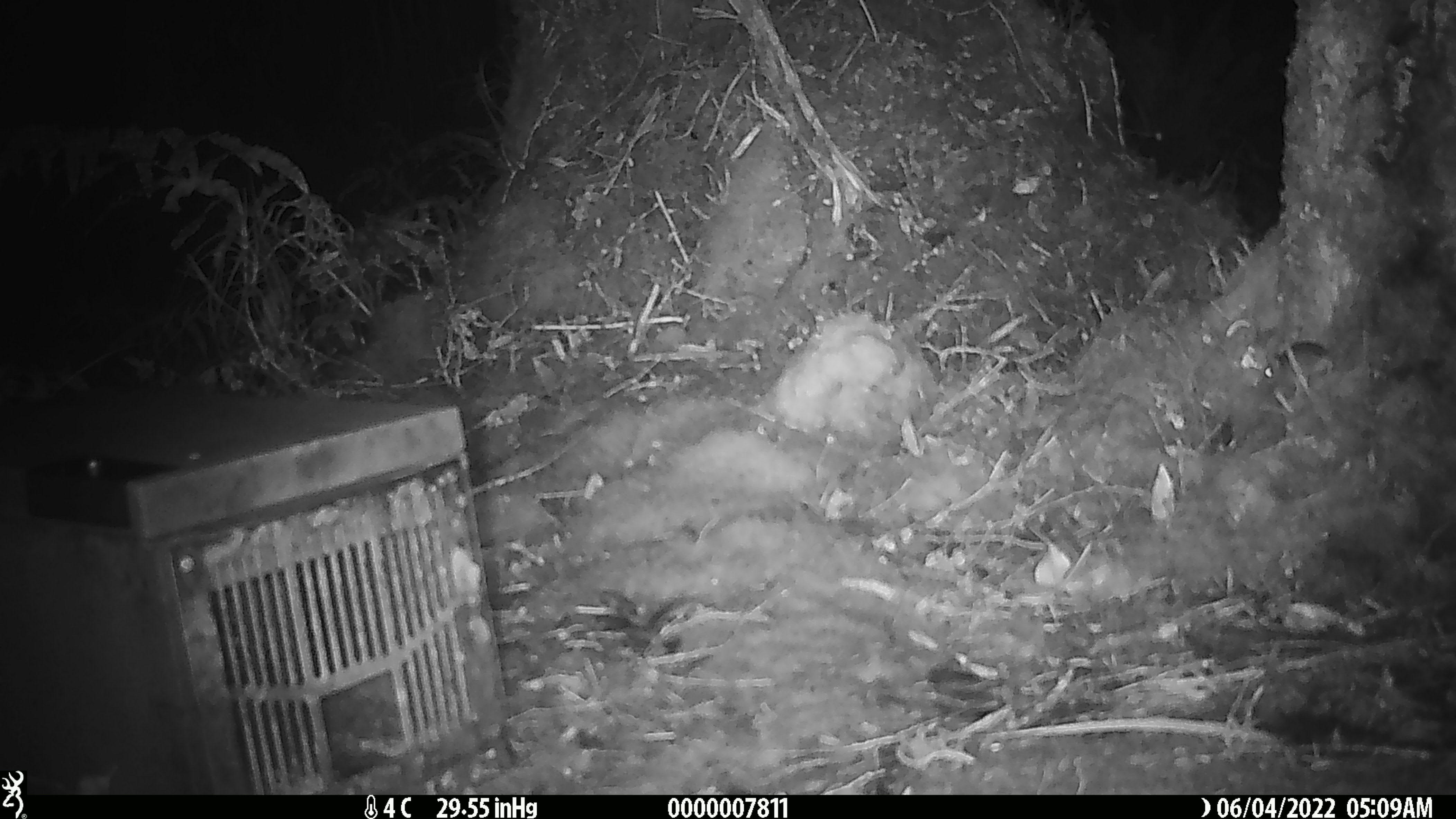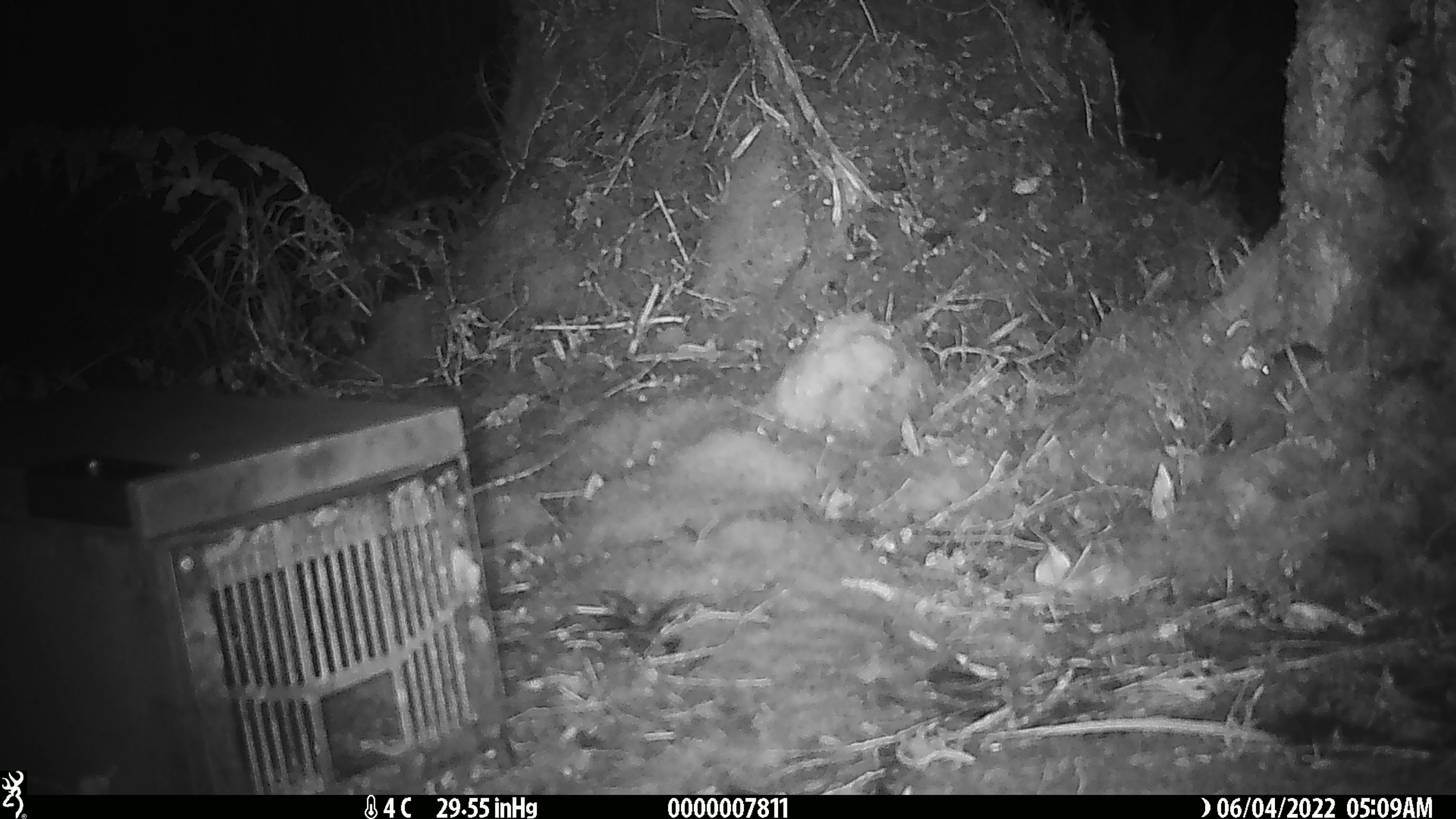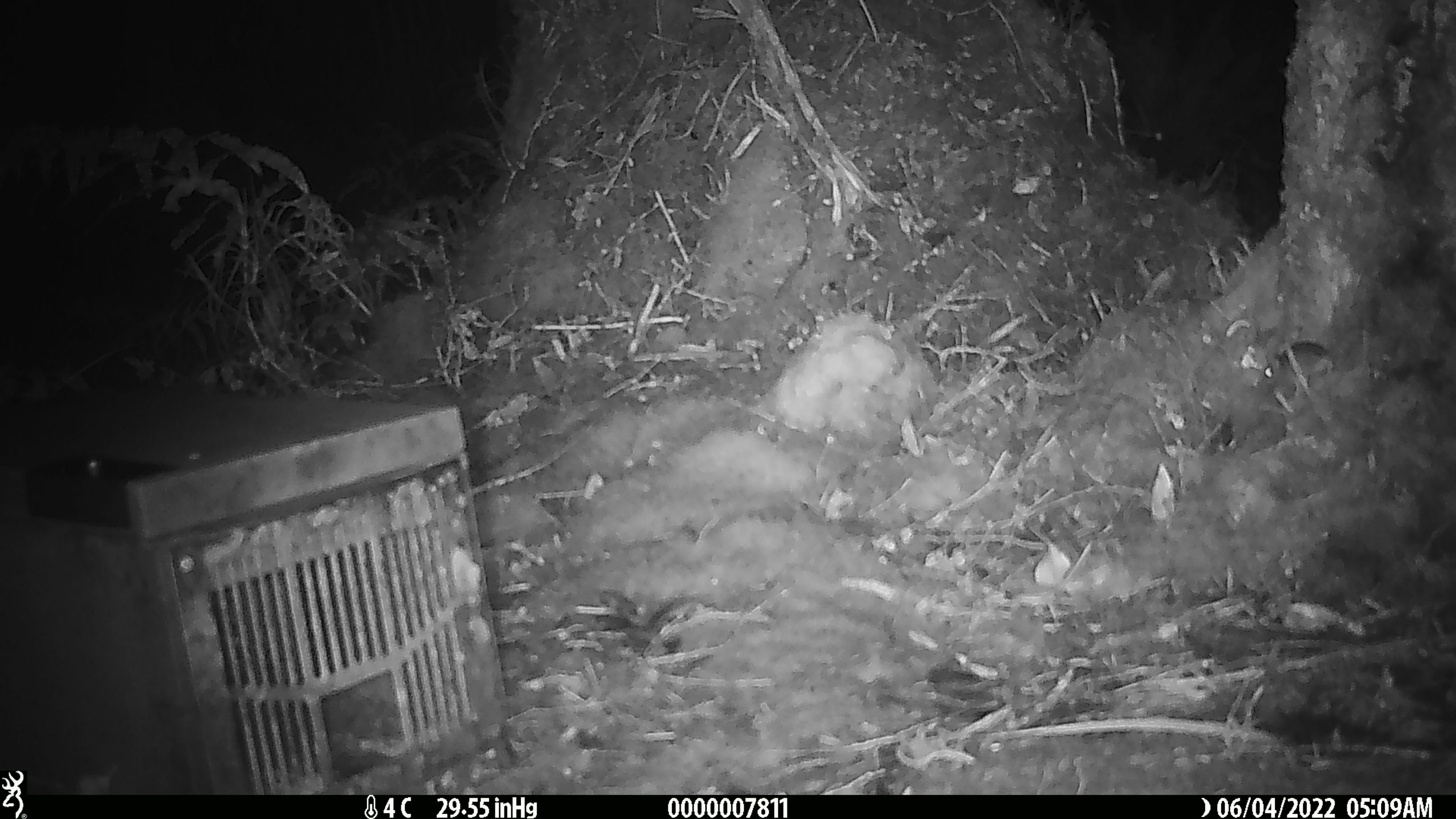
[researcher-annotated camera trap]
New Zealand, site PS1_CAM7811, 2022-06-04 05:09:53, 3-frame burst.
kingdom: Animalia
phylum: Chordata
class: Mammalia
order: Rodentia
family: Muridae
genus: Mus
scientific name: Mus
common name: mouse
Mouse (Mus).